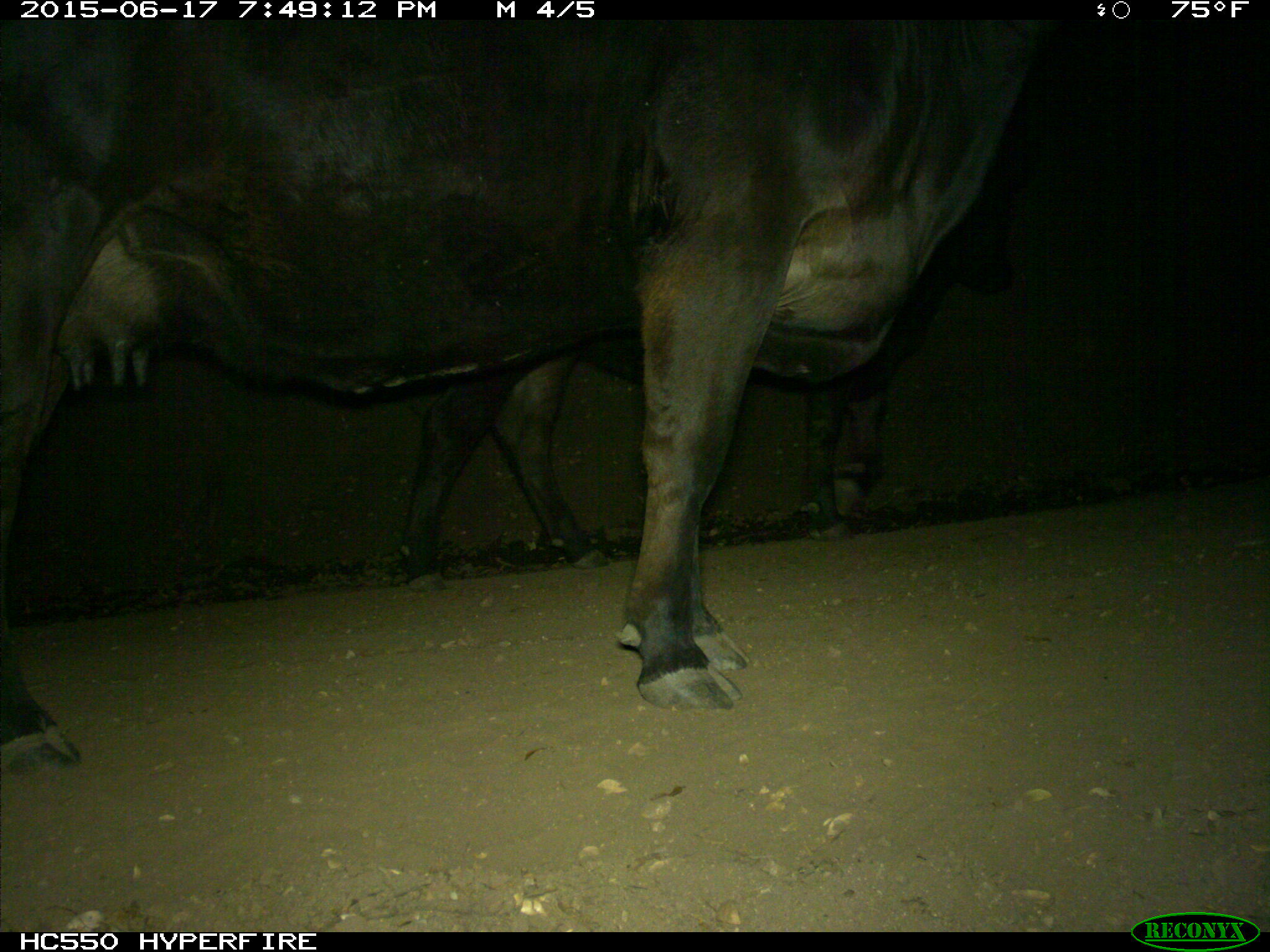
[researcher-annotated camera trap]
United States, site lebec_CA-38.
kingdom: Animalia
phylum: Chordata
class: Mammalia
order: Artiodactyla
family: Bovidae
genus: Bos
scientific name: Bos taurus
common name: domestic cow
Bos taurus (domestic cow).